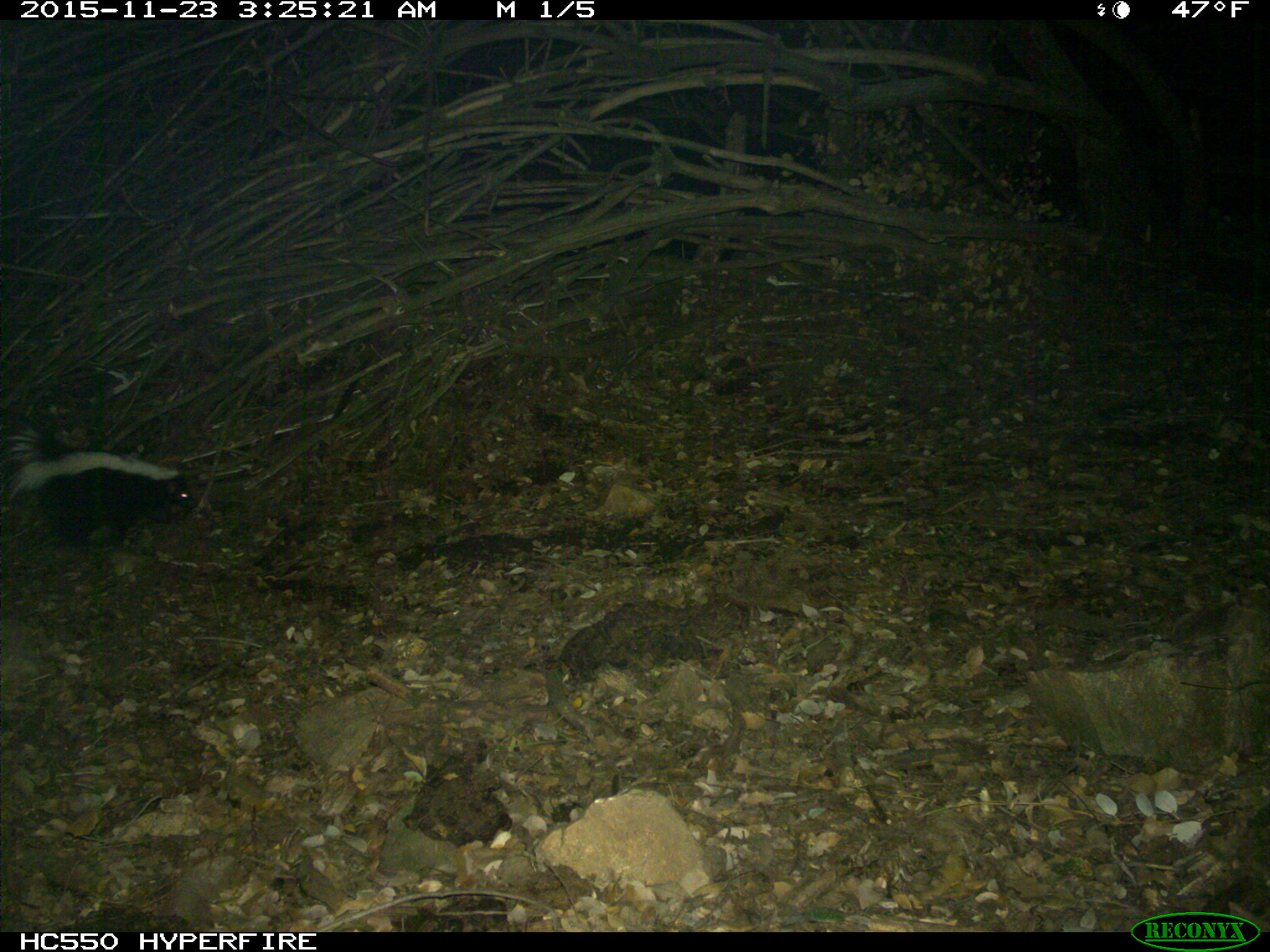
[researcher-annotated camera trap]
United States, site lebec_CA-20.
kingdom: Animalia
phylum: Chordata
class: Mammalia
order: Carnivora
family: Mephitidae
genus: Mephitis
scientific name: Mephitis mephitis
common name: striped skunk